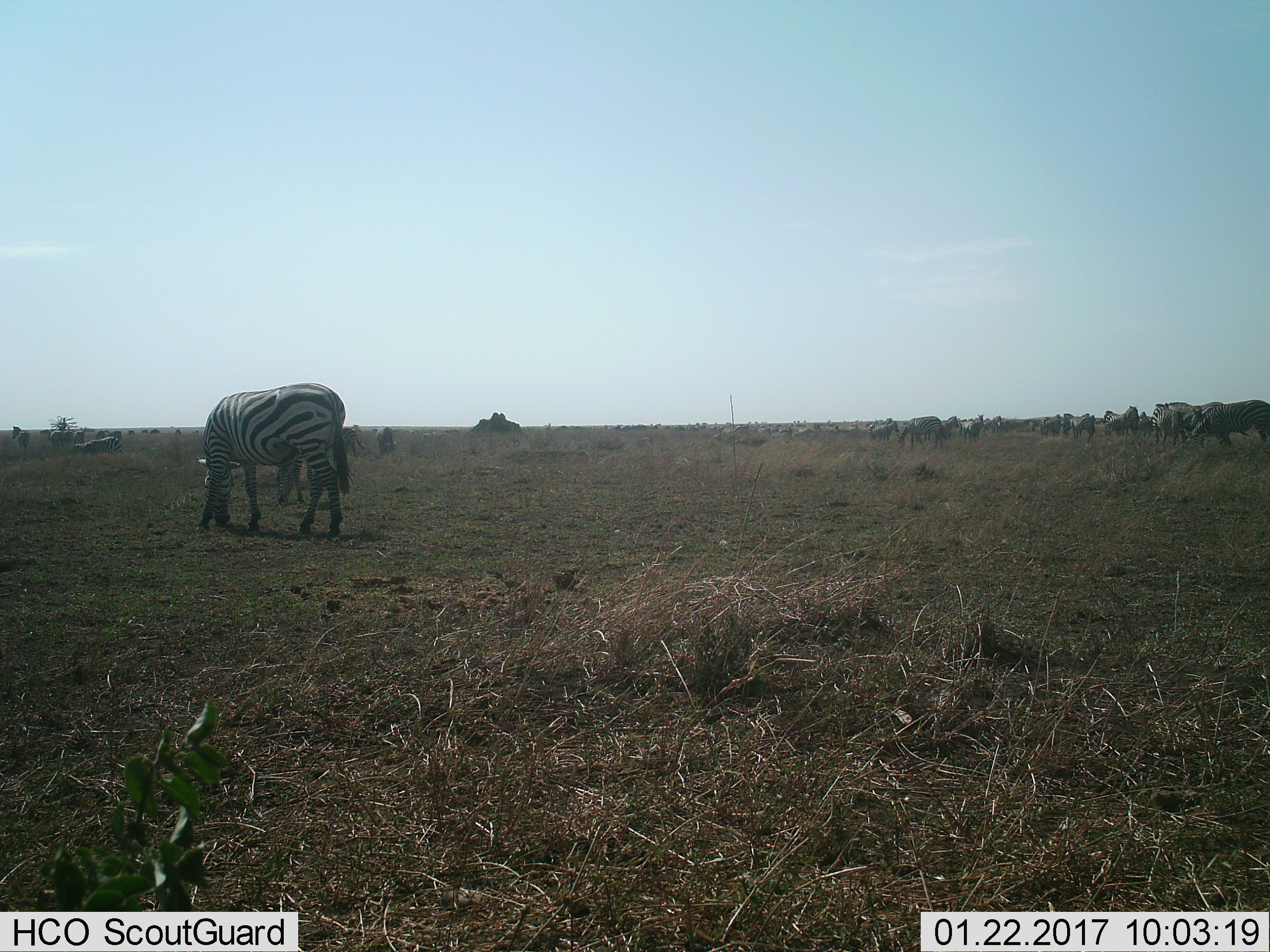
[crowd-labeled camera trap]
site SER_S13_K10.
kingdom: Animalia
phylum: Chordata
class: Mammalia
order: Perissodactyla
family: Equidae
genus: Equus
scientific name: Equus quagga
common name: plains zebra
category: zebraplains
Zebraplains (plains zebra) (Equus quagga), count 11-50. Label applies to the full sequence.